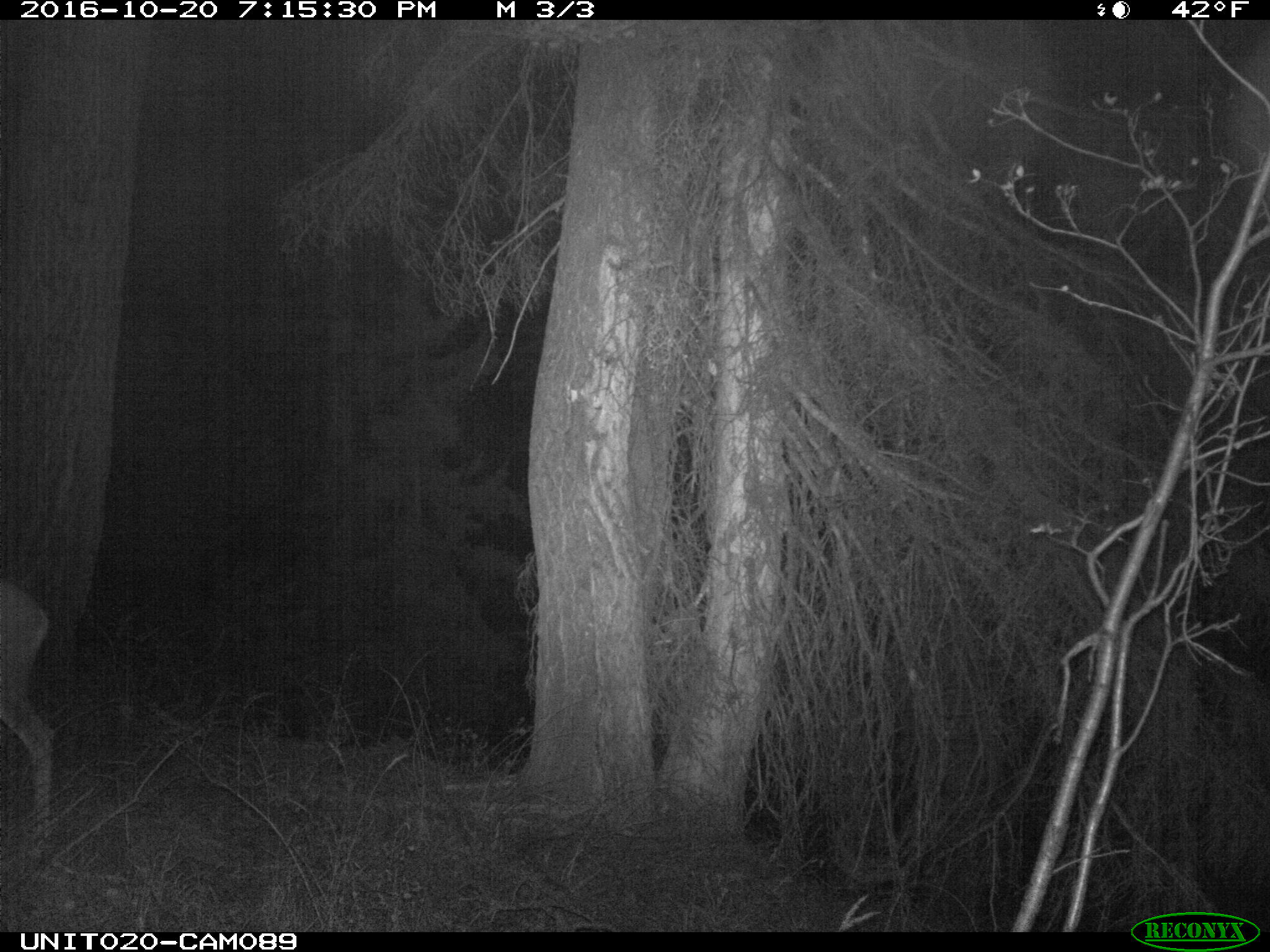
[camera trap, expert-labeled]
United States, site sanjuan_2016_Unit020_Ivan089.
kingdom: Animalia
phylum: Chordata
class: Mammalia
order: Artiodactyla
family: Cervidae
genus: Odocoileus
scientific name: Odocoileus hemionus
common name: mule deer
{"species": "Odocoileus hemionus (mule deer)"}